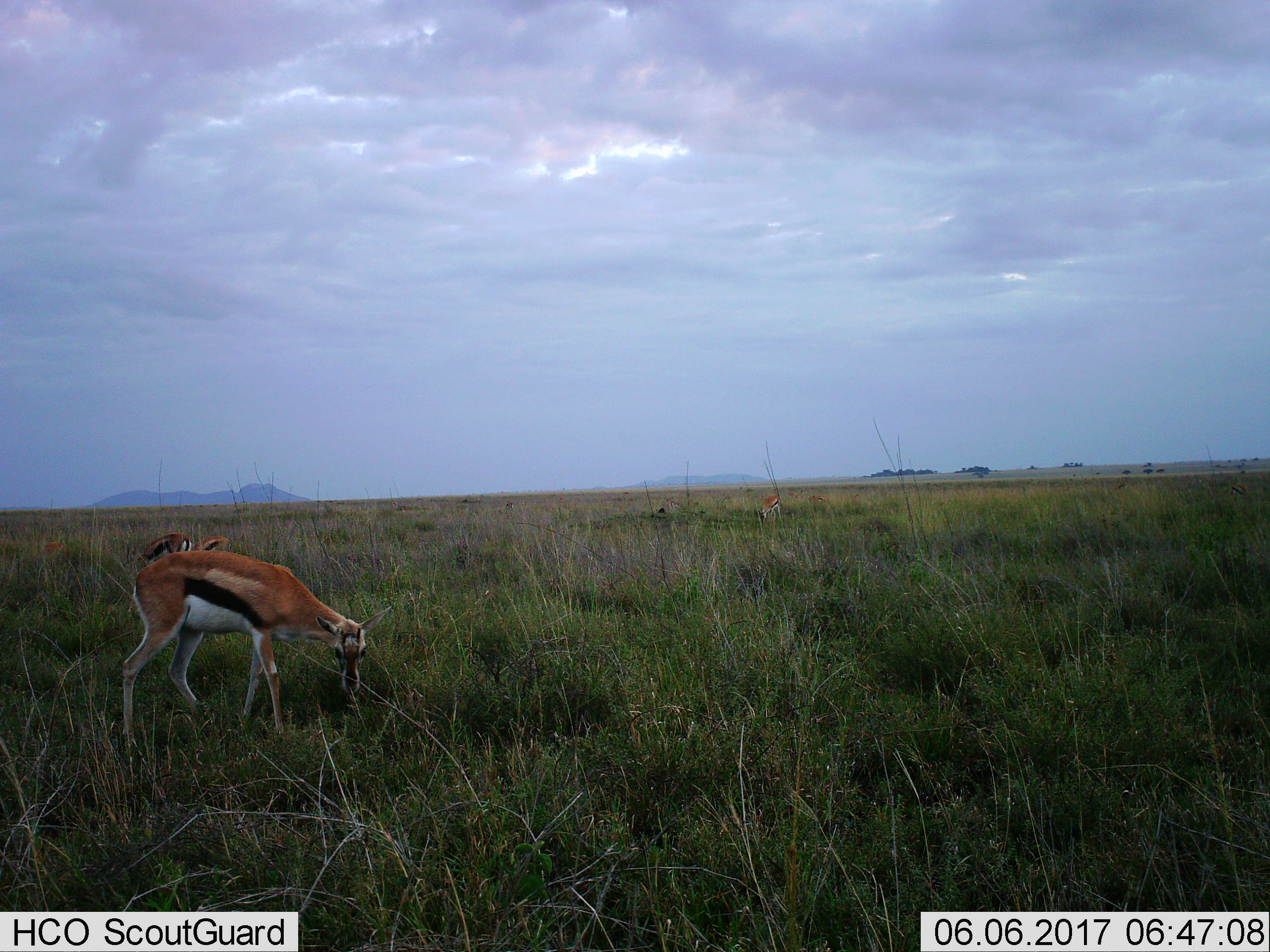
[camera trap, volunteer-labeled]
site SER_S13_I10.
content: unidentified animal